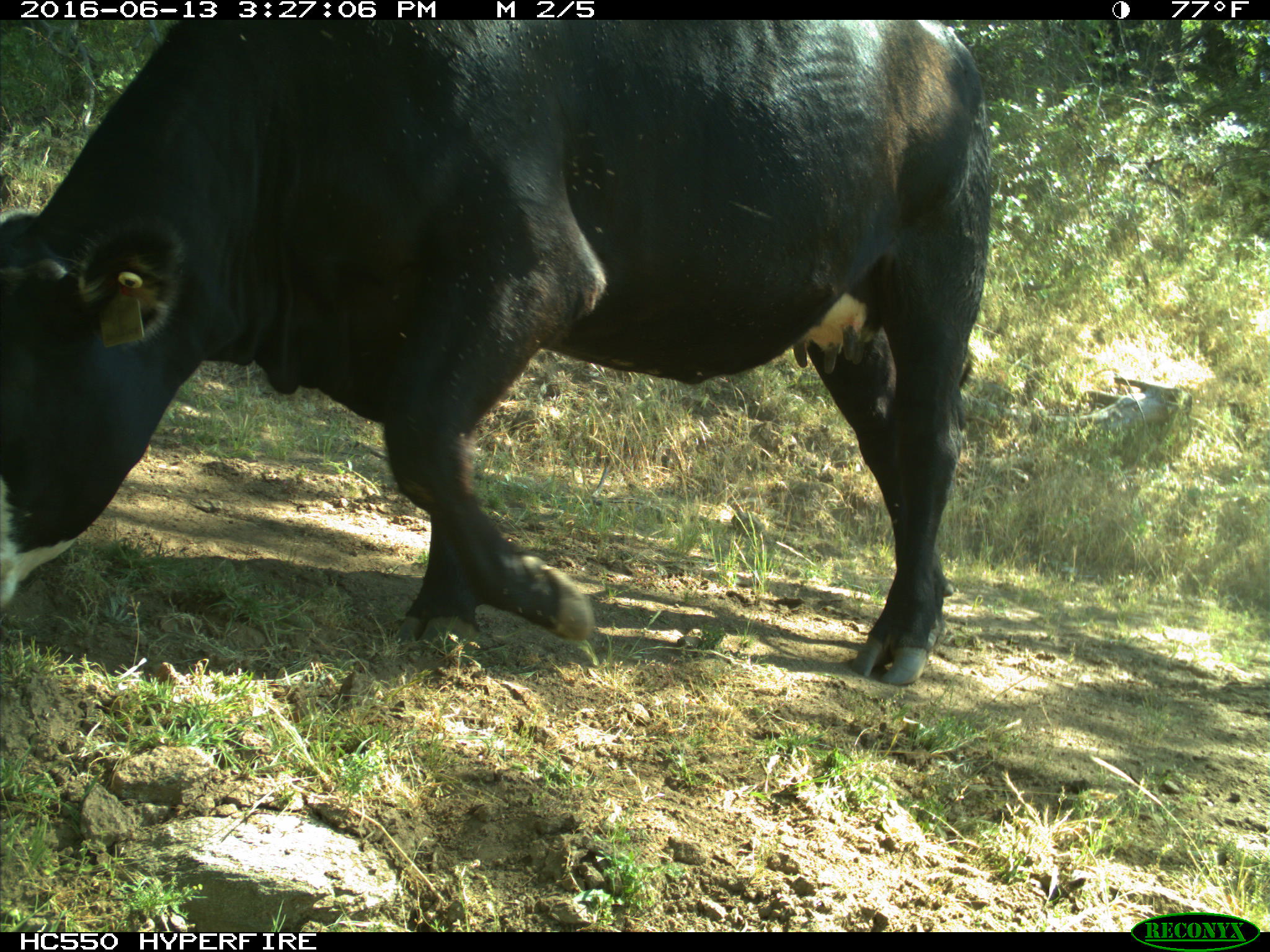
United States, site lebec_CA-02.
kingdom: Animalia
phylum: Chordata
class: Mammalia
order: Artiodactyla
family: Bovidae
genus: Bos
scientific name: Bos taurus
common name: domestic cow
Bos taurus (domestic cow).